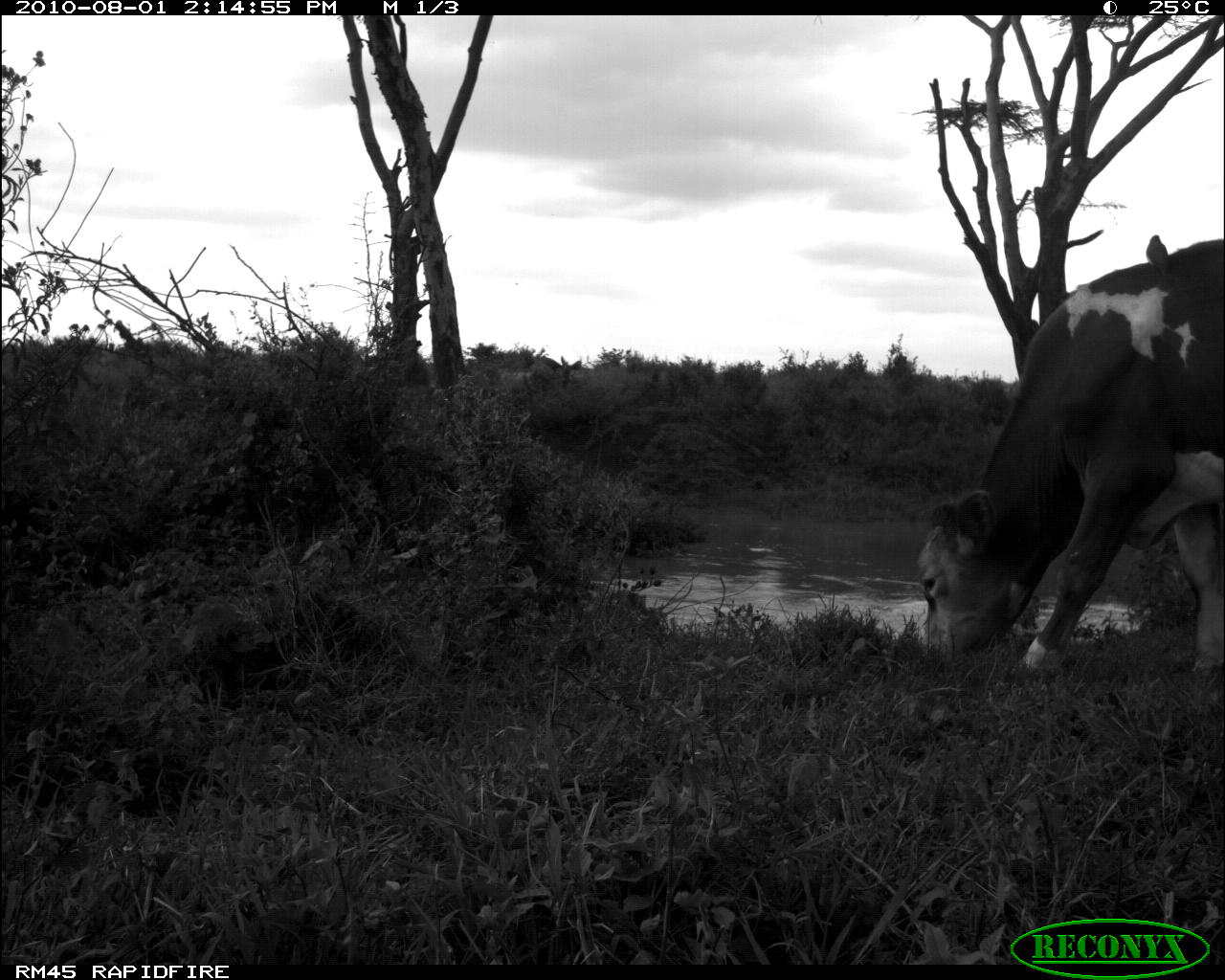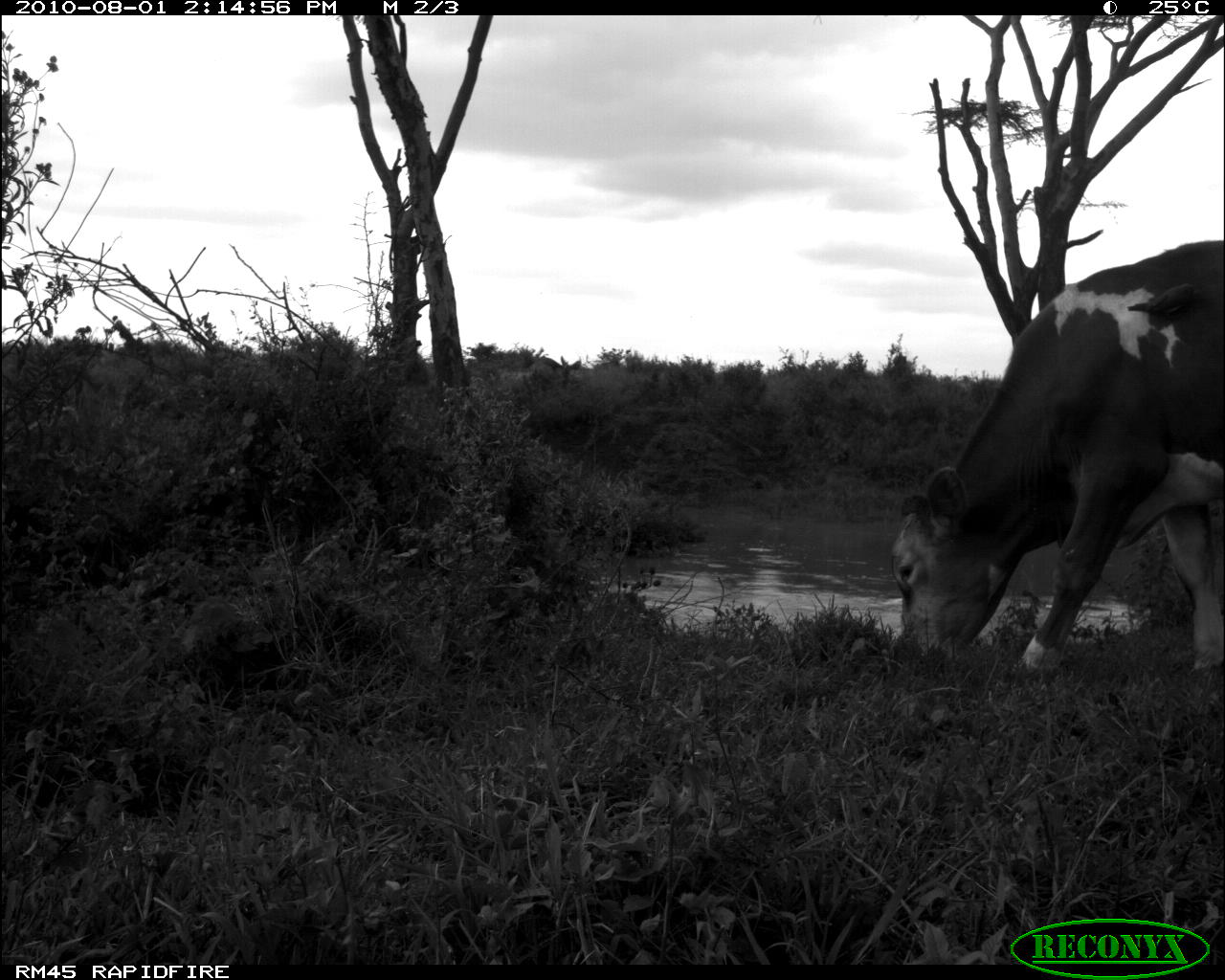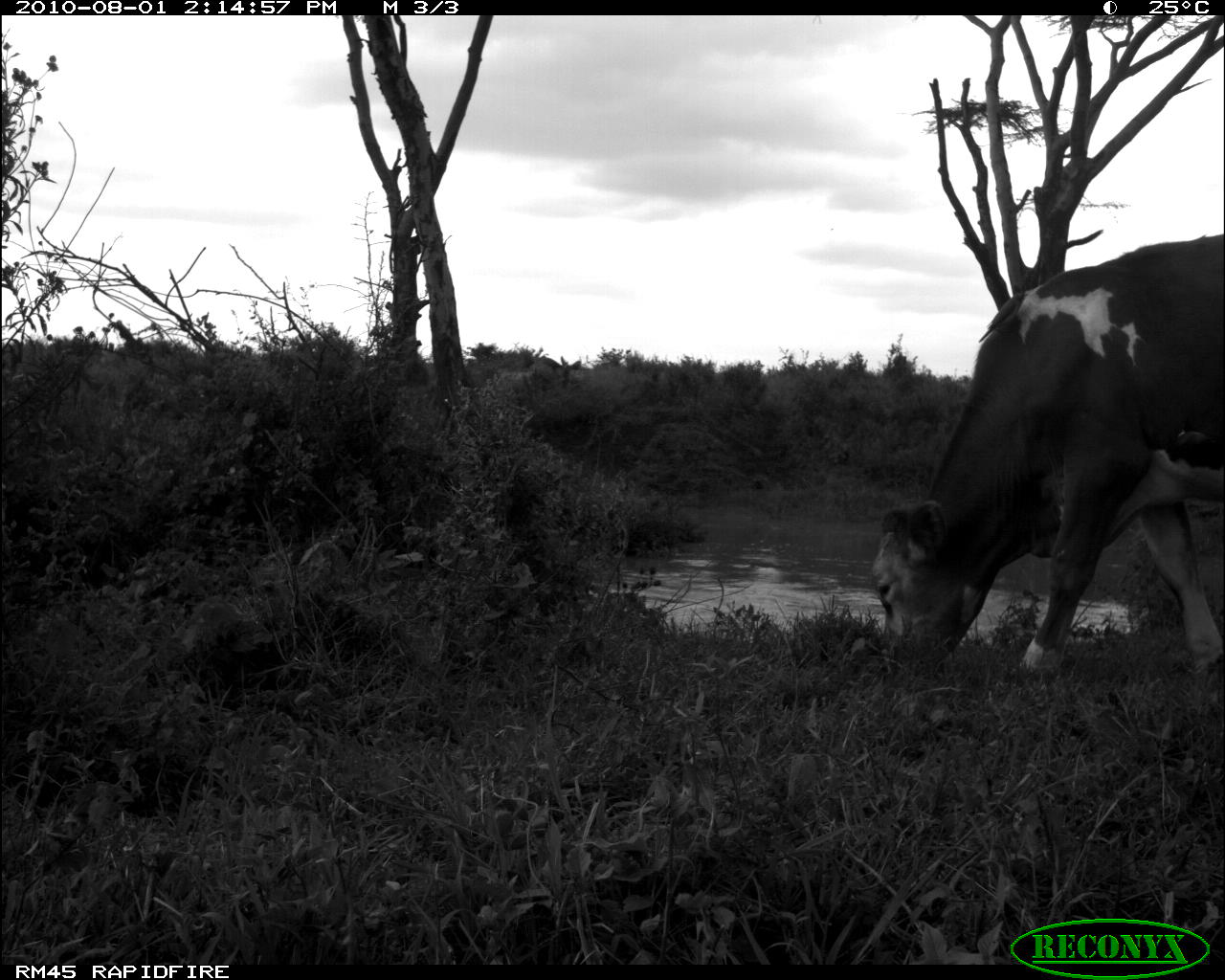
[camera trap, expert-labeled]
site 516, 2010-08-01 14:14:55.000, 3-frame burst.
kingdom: Animalia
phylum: Chordata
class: Mammalia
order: Artiodactyla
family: Bovidae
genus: Bos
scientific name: Bos taurus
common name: domestic cattle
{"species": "Bos taurus (domestic cattle)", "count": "1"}